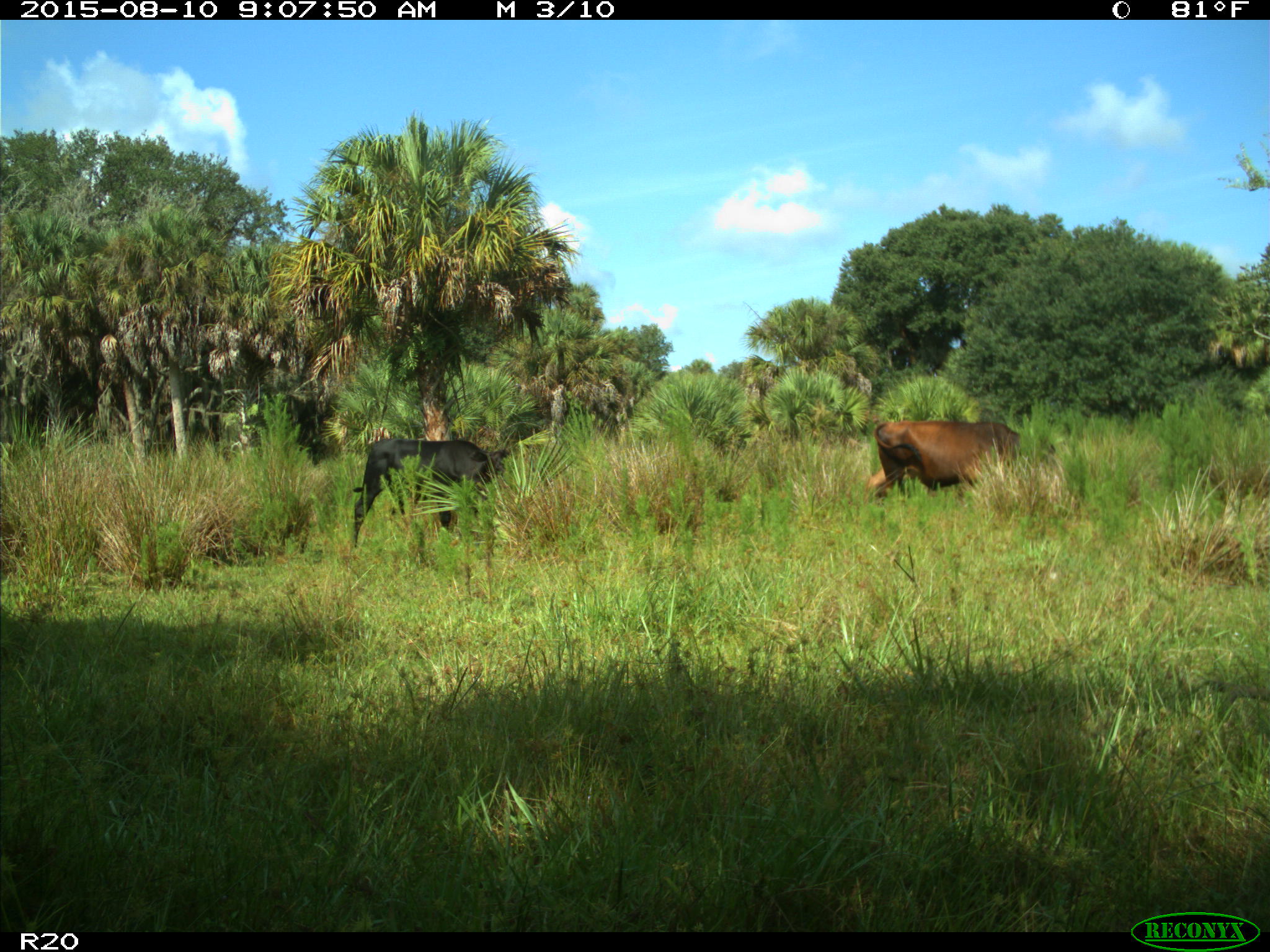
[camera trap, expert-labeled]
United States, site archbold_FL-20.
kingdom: Animalia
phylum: Chordata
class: Mammalia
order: Artiodactyla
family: Bovidae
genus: Bos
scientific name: Bos taurus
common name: domestic cow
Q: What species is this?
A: Bos taurus (domestic cow).